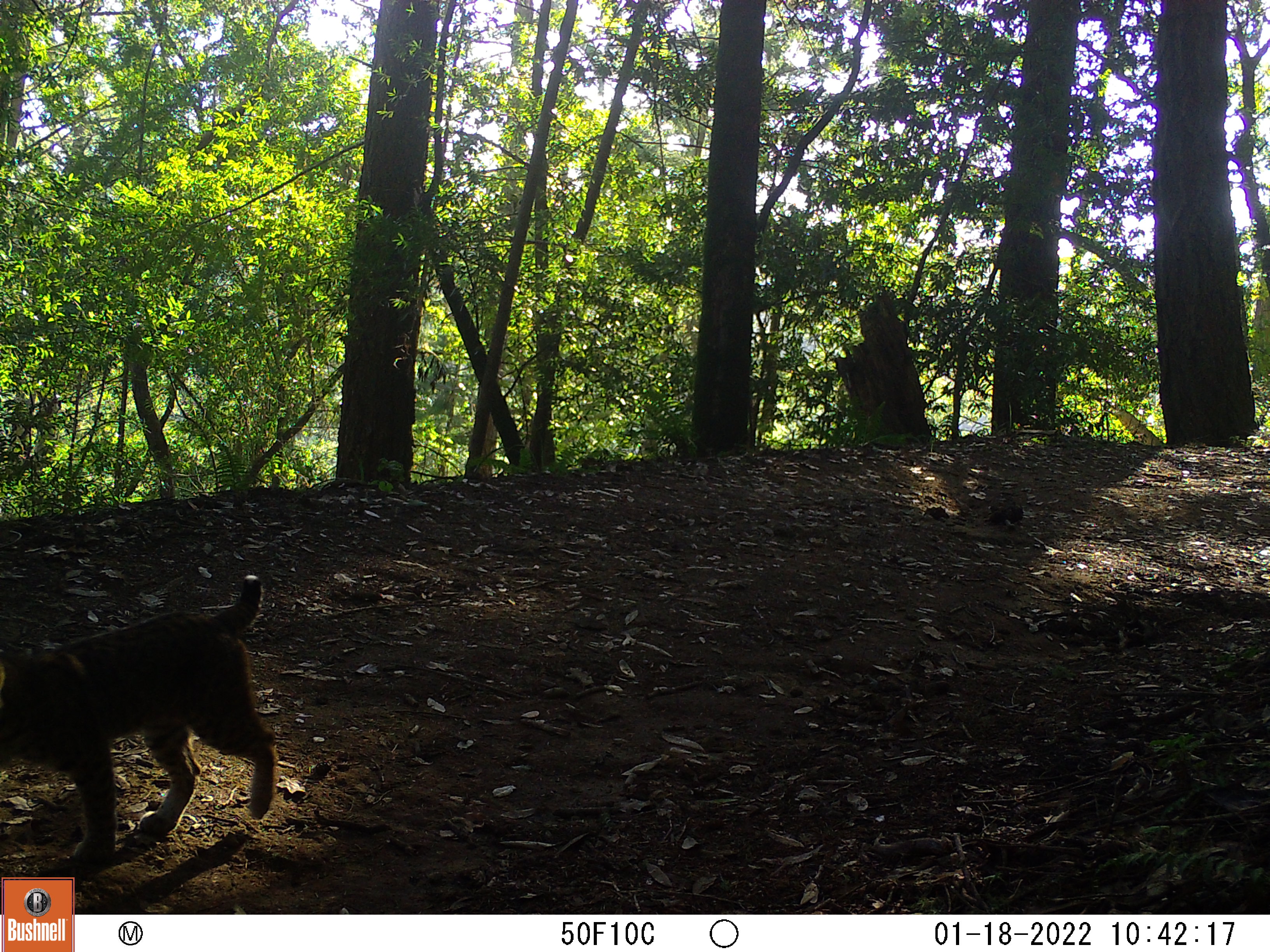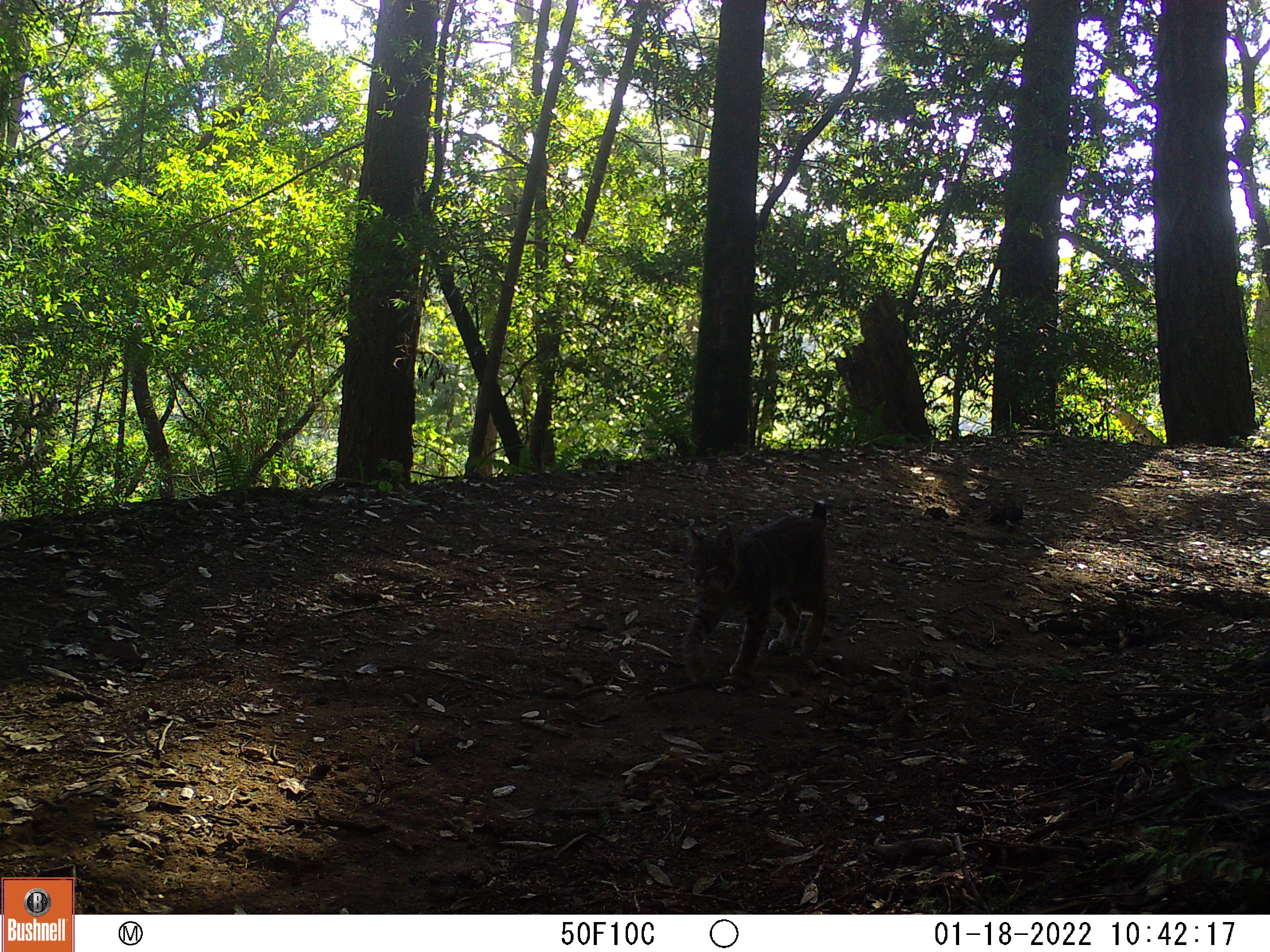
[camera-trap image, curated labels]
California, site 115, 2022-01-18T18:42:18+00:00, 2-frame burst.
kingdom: Animalia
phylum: Chordata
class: Mammalia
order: Carnivora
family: Felidae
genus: Lynx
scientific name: Lynx rufus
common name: bobcat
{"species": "bobcat (Lynx rufus)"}